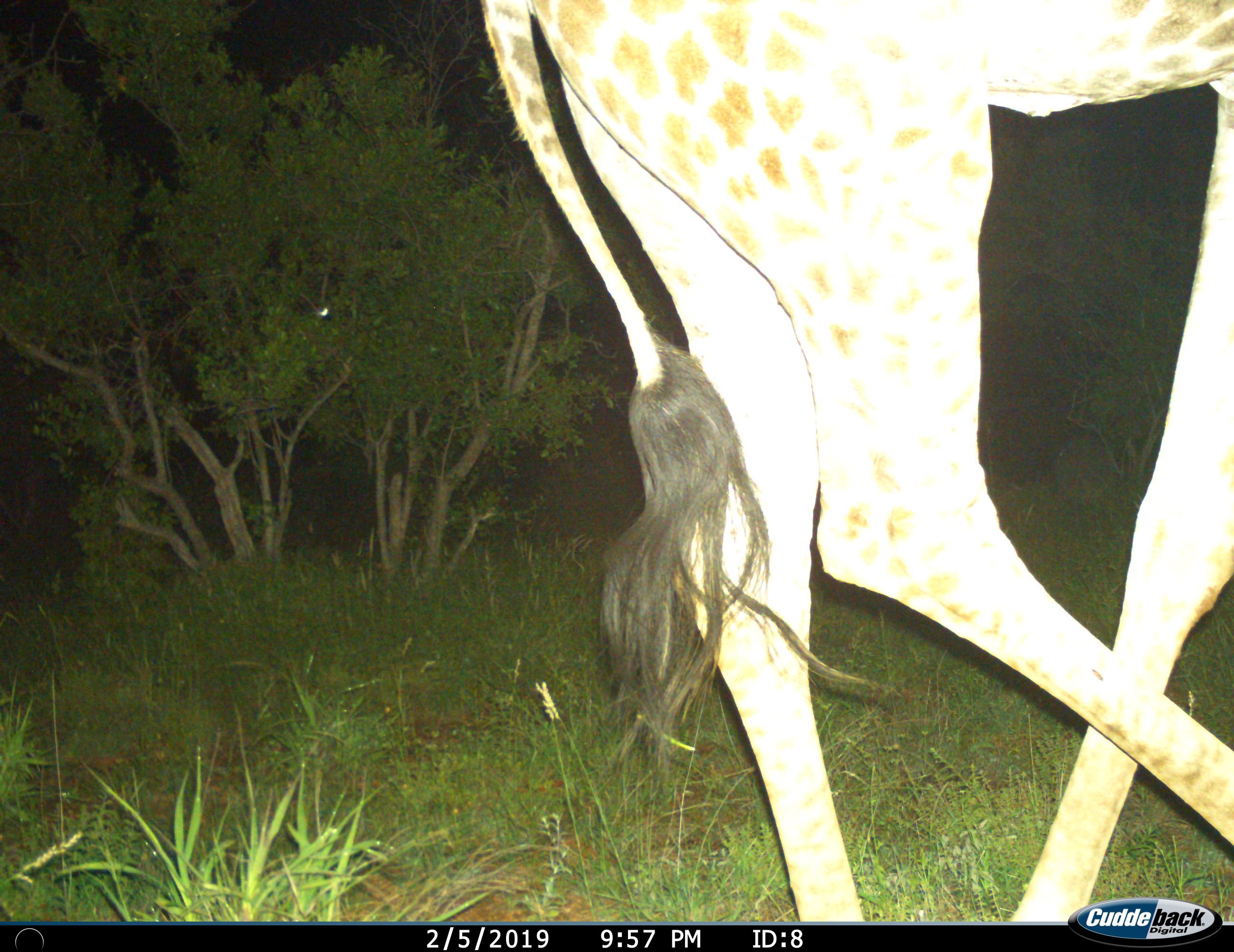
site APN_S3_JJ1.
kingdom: Animalia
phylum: Chordata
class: Mammalia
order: Artiodactyla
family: Giraffidae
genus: Giraffa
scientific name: Giraffa camelopardalis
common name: giraffe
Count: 1.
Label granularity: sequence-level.